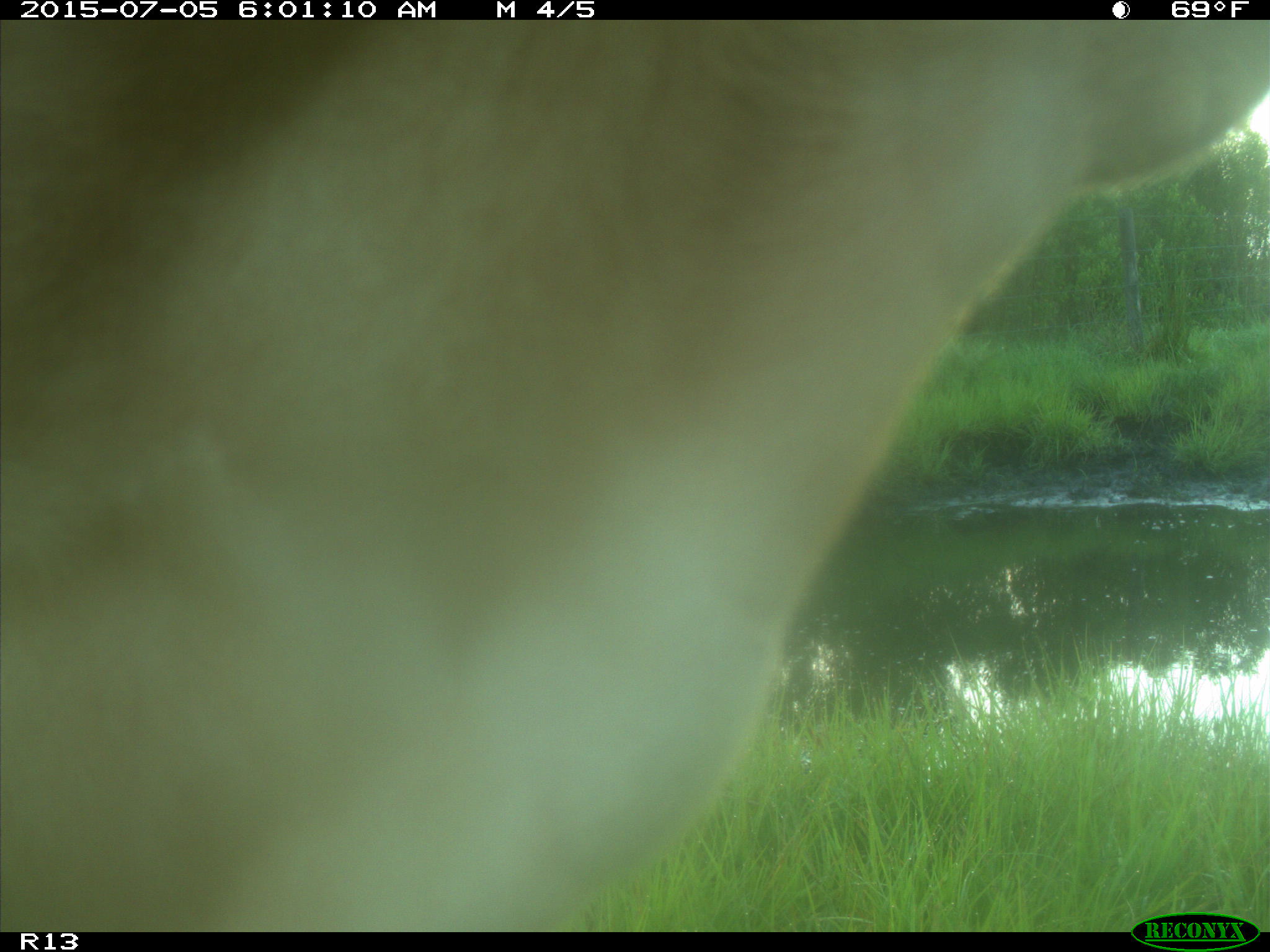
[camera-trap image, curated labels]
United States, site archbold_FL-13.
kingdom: Animalia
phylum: Chordata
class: Mammalia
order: Artiodactyla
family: Bovidae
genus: Bos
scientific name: Bos taurus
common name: domestic cow